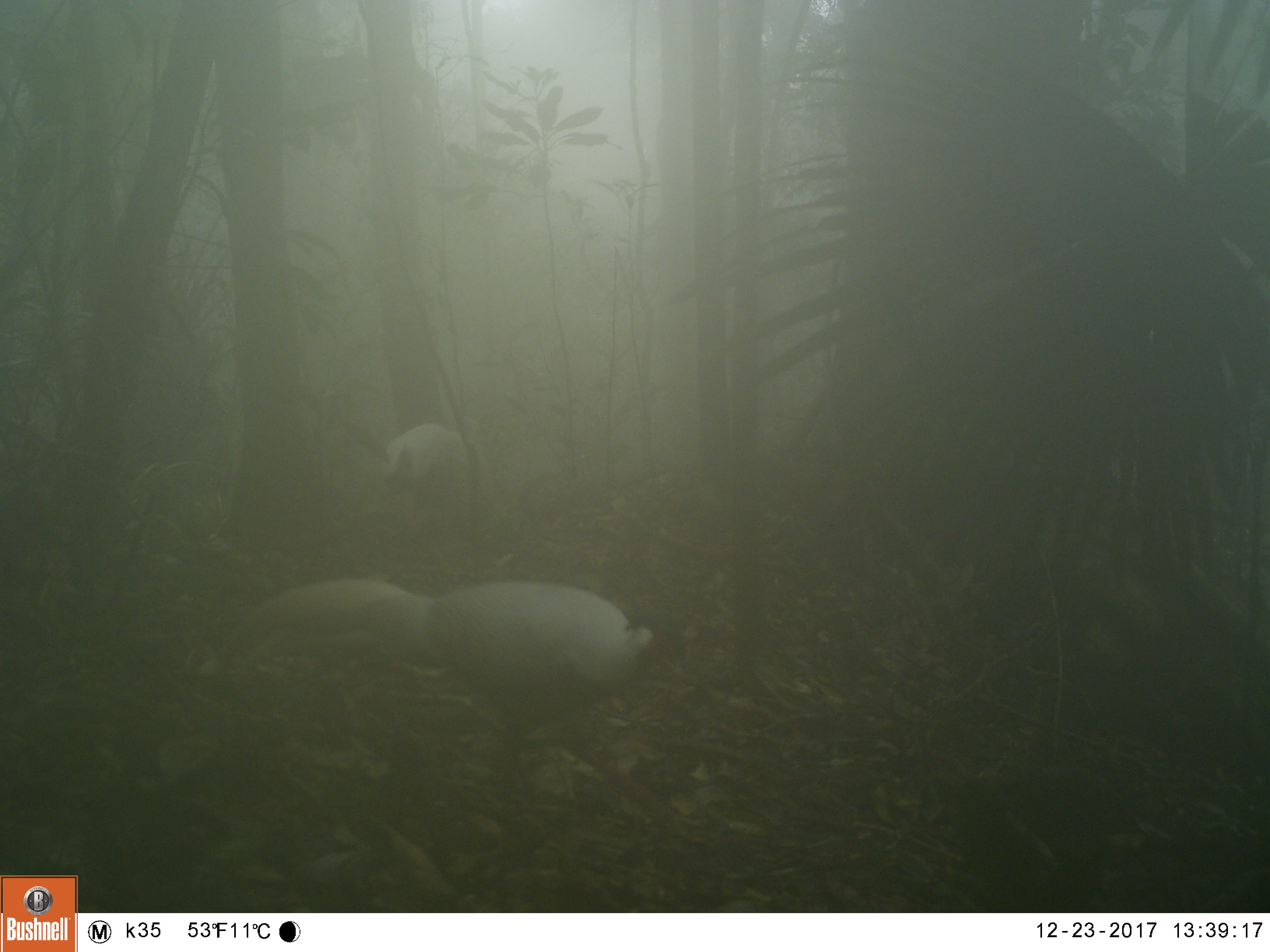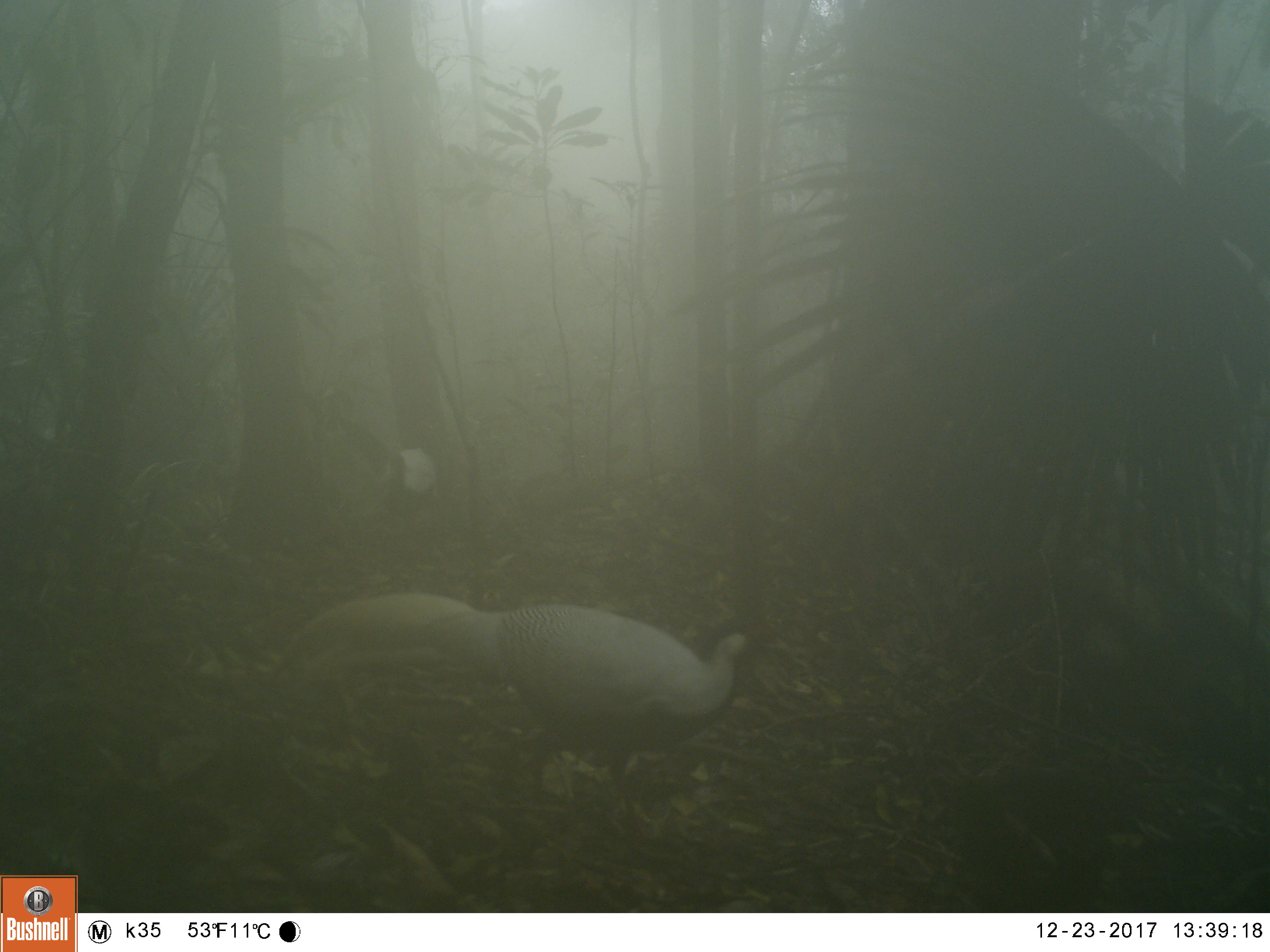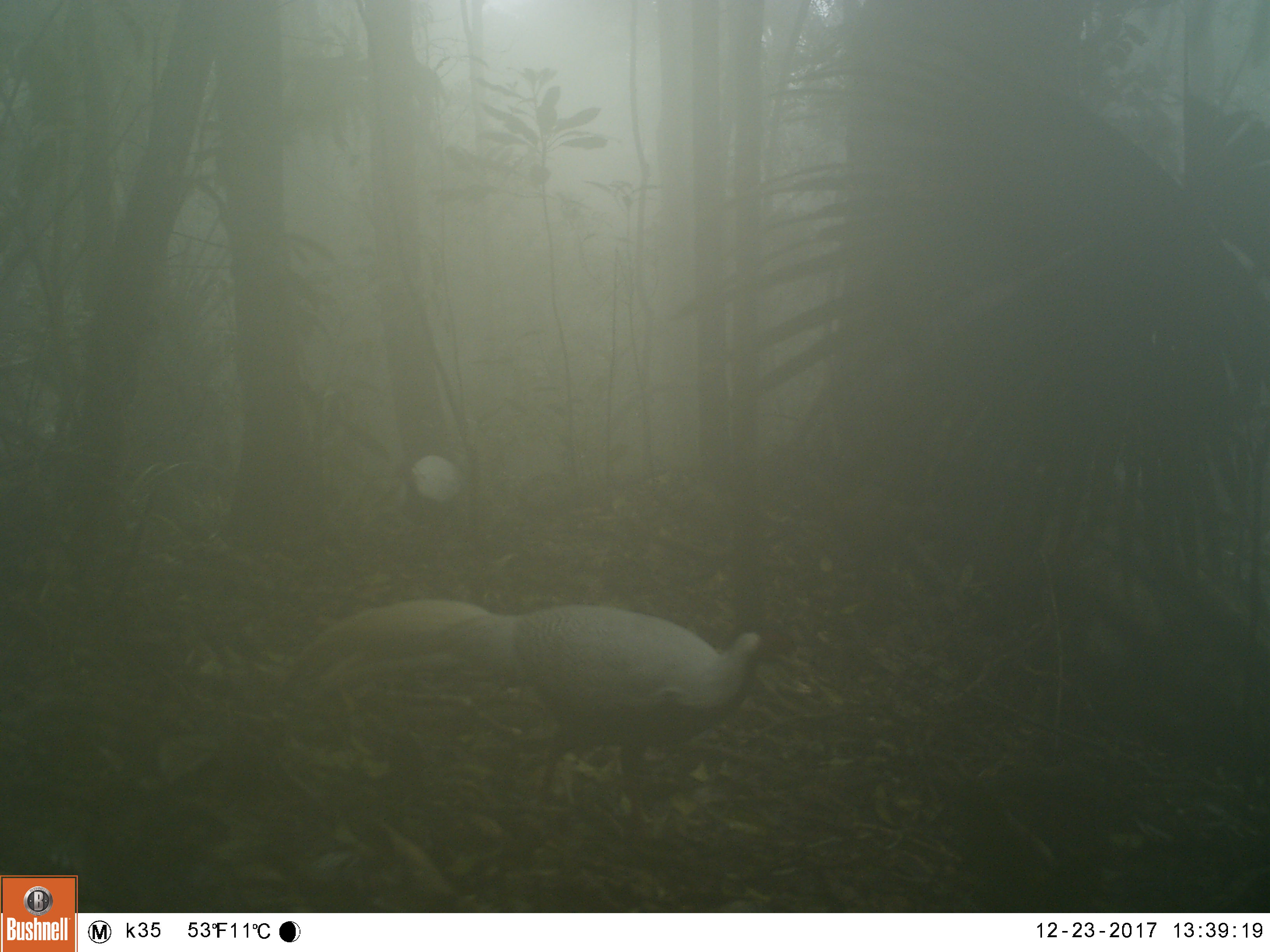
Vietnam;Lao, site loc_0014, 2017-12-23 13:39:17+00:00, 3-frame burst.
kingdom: Animalia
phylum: Chordata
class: Aves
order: Galliformes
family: Phasianidae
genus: Lophura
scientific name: Lophura nycthemera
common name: silver pheasant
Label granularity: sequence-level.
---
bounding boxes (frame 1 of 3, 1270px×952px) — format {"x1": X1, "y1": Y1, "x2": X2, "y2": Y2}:
silver pheasant: {"x1": 218, "y1": 575, "x2": 708, "y2": 856}; {"x1": 372, "y1": 423, "x2": 484, "y2": 535}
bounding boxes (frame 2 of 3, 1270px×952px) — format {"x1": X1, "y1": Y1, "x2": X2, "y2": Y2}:
silver pheasant: {"x1": 264, "y1": 591, "x2": 795, "y2": 856}; {"x1": 374, "y1": 442, "x2": 439, "y2": 543}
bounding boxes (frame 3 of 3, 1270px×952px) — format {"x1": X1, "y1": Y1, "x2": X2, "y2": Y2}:
silver pheasant: {"x1": 270, "y1": 596, "x2": 787, "y2": 855}; {"x1": 391, "y1": 454, "x2": 468, "y2": 551}